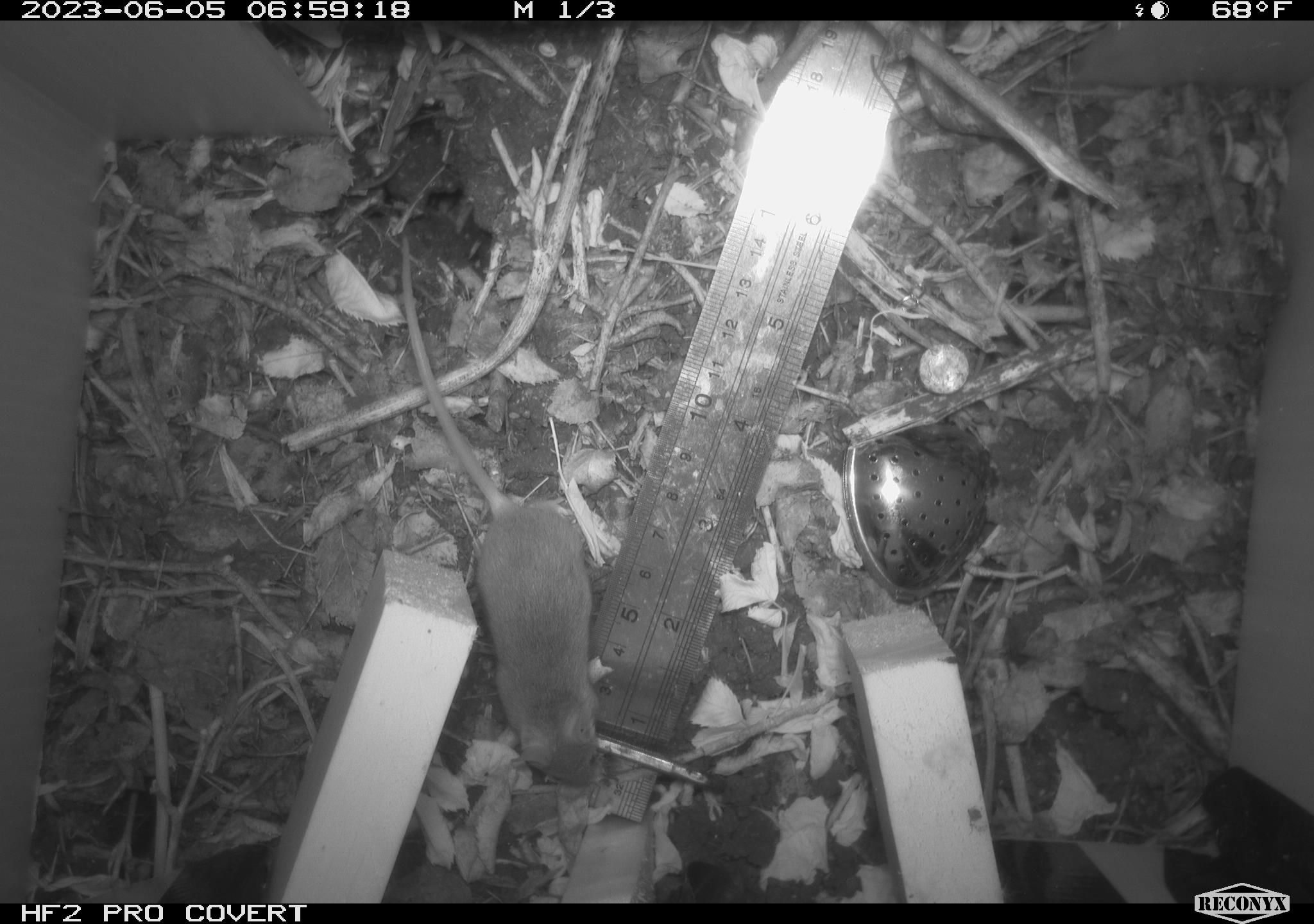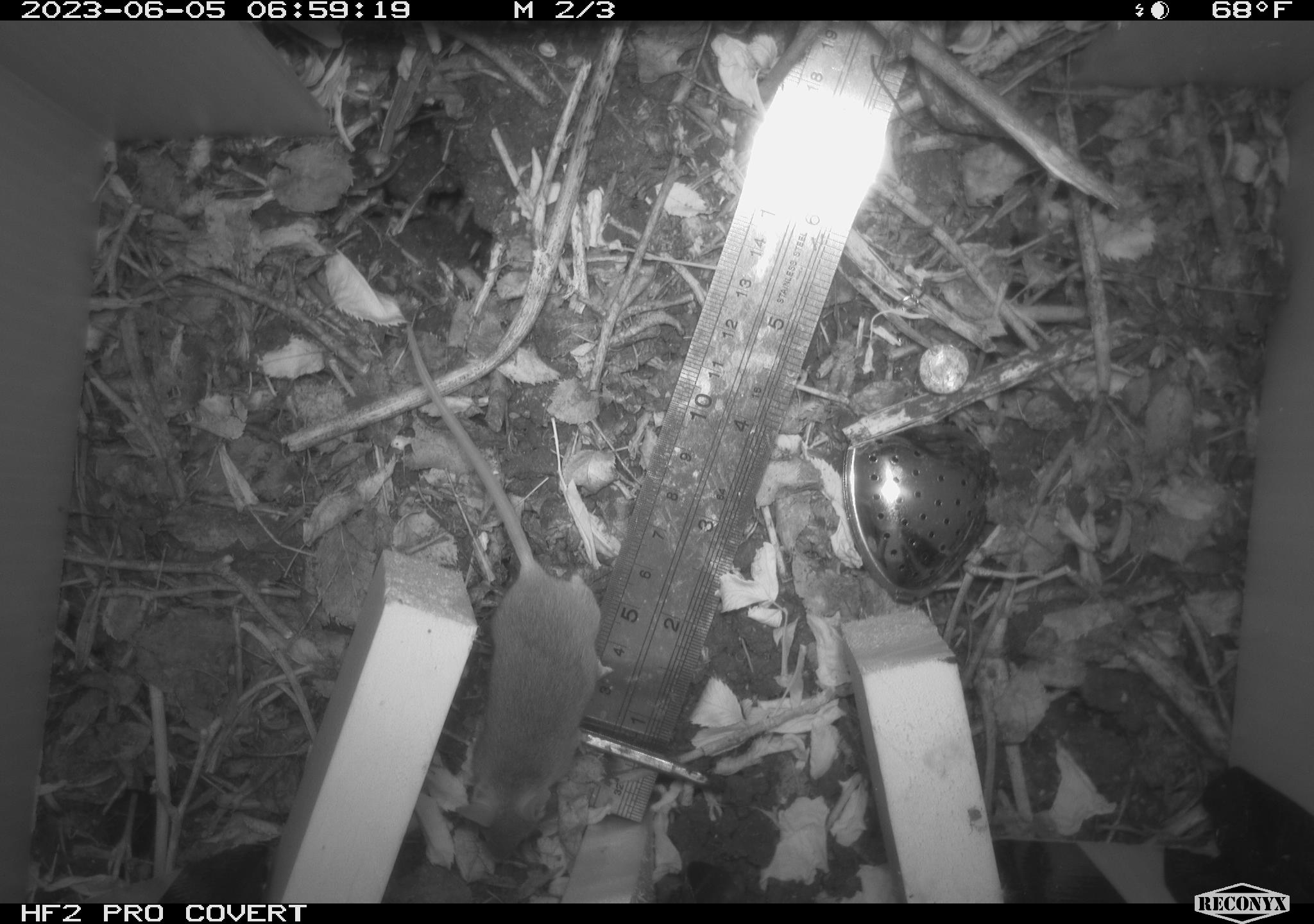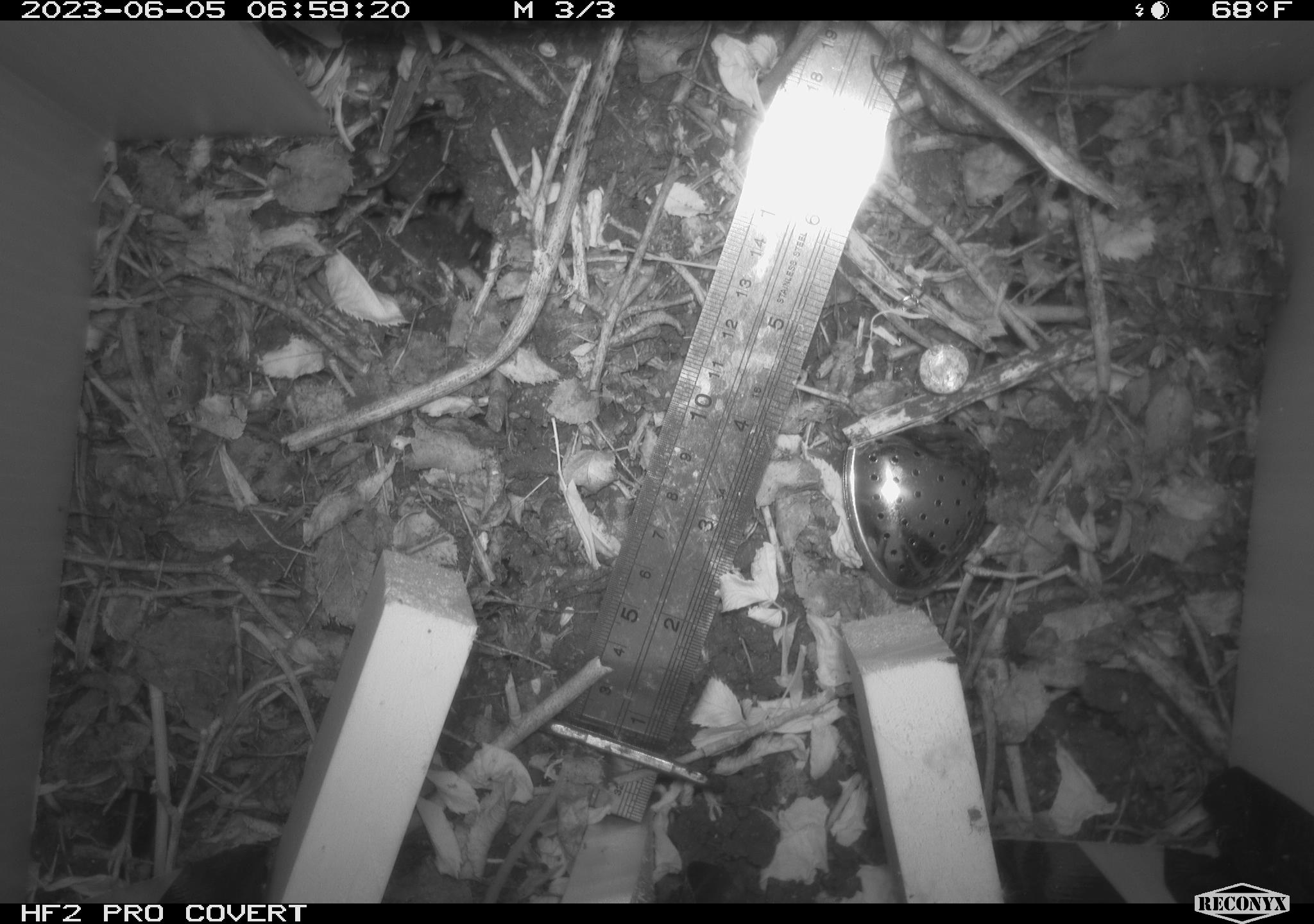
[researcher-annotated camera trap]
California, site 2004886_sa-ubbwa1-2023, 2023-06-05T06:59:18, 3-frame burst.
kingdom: Animalia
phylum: Chordata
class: Mammalia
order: Rodentia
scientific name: Rodentia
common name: rodent